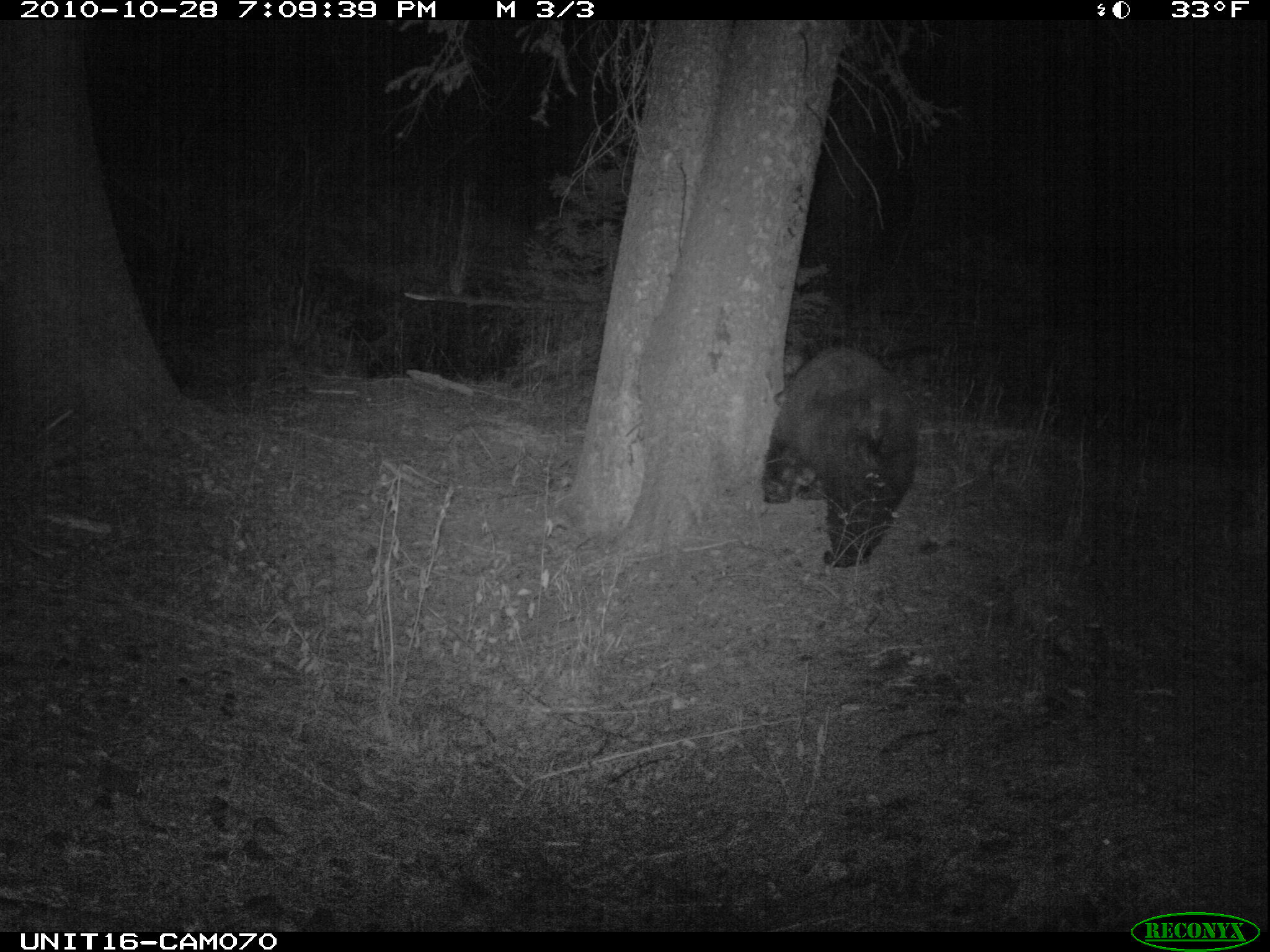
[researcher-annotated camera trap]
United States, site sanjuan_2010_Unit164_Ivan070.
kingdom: Animalia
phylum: Chordata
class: Mammalia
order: Carnivora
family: Ursidae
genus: Ursus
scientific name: Ursus americanus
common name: american black bear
Ursus americanus (american black bear).